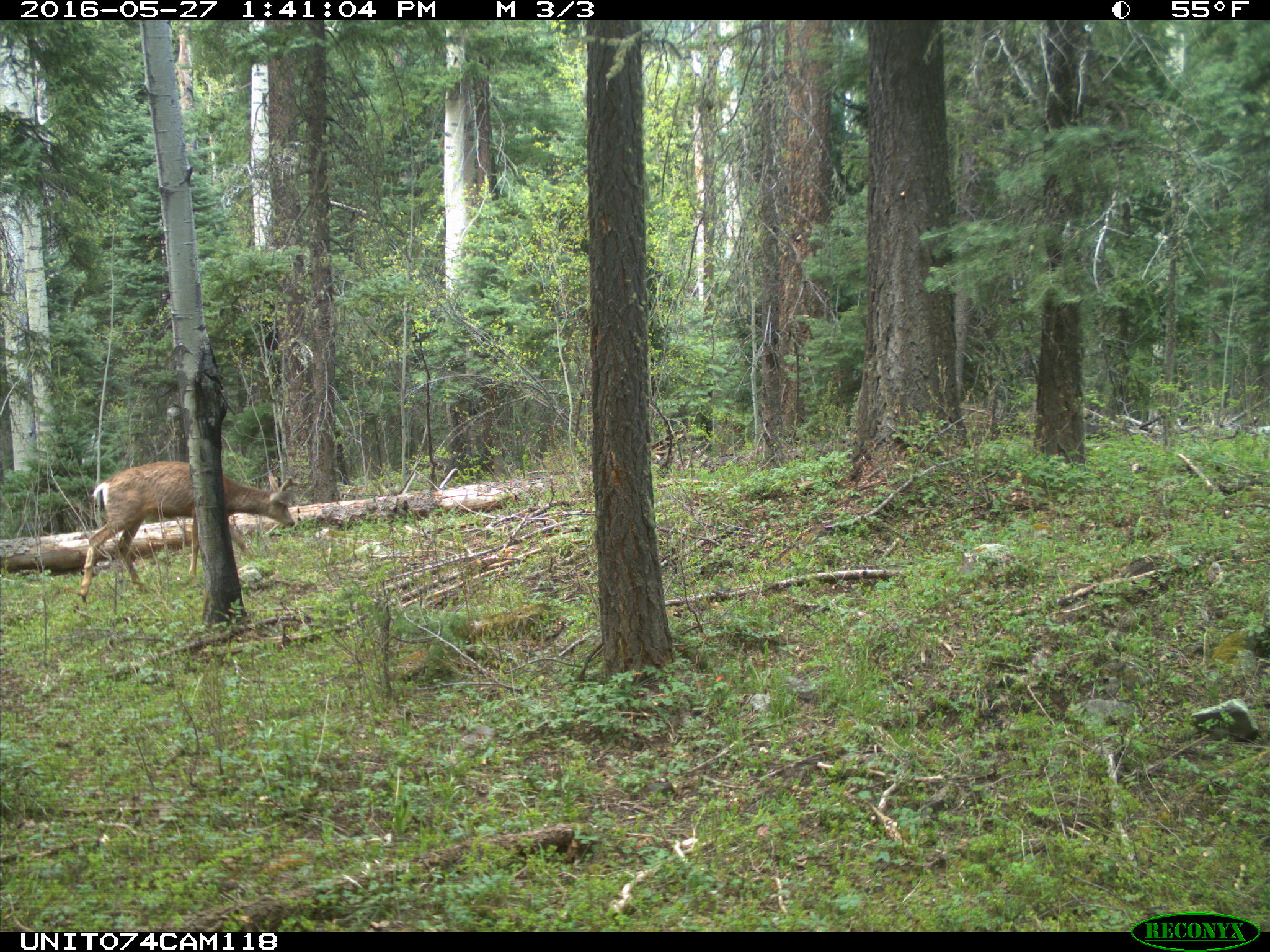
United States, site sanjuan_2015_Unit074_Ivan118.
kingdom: Animalia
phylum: Chordata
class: Mammalia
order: Artiodactyla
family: Cervidae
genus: Odocoileus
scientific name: Odocoileus hemionus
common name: mule deer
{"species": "Odocoileus hemionus (mule deer)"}